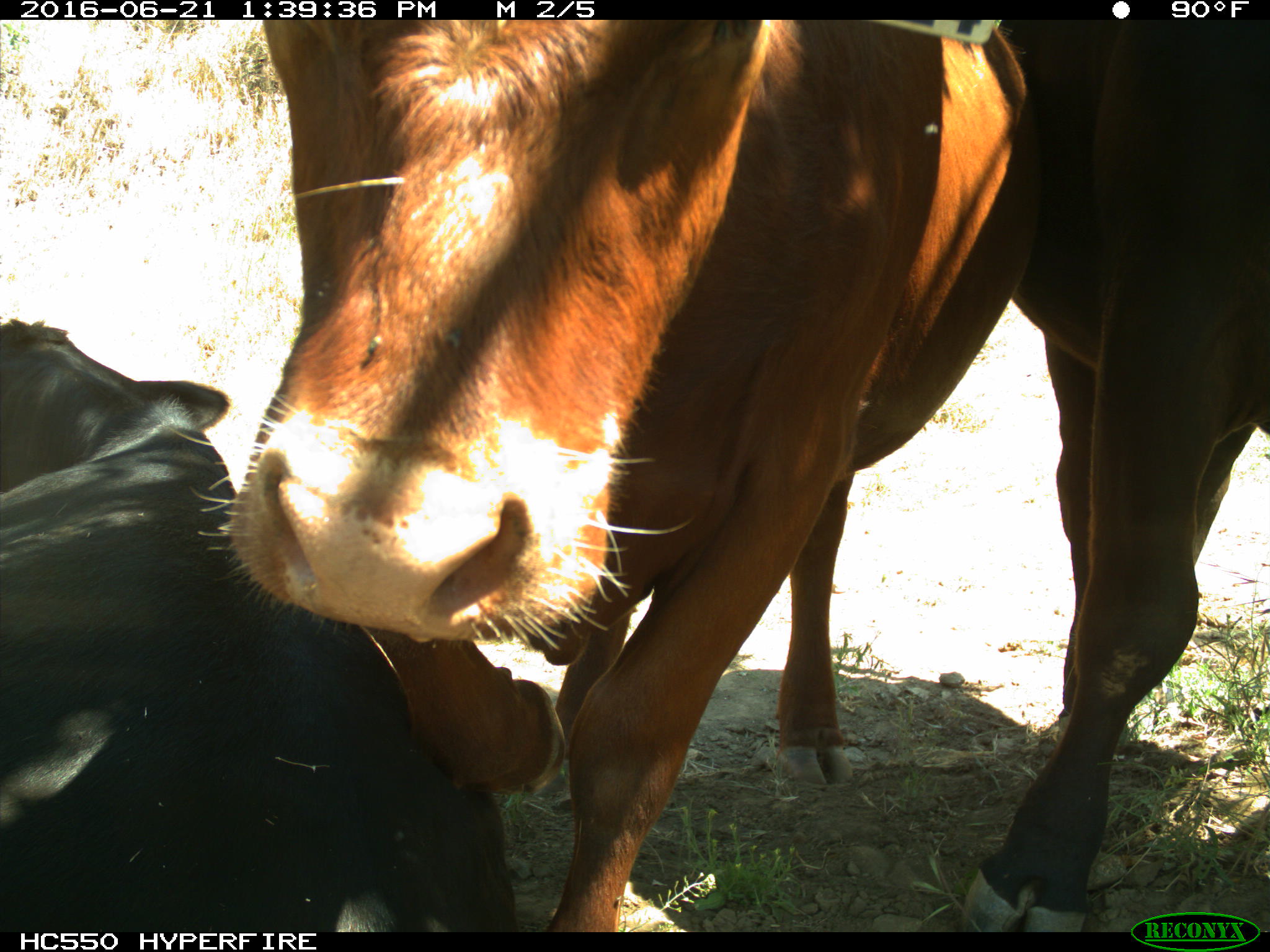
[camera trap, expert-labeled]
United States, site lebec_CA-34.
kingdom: Animalia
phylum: Chordata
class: Mammalia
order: Artiodactyla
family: Bovidae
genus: Bos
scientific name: Bos taurus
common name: domestic cow